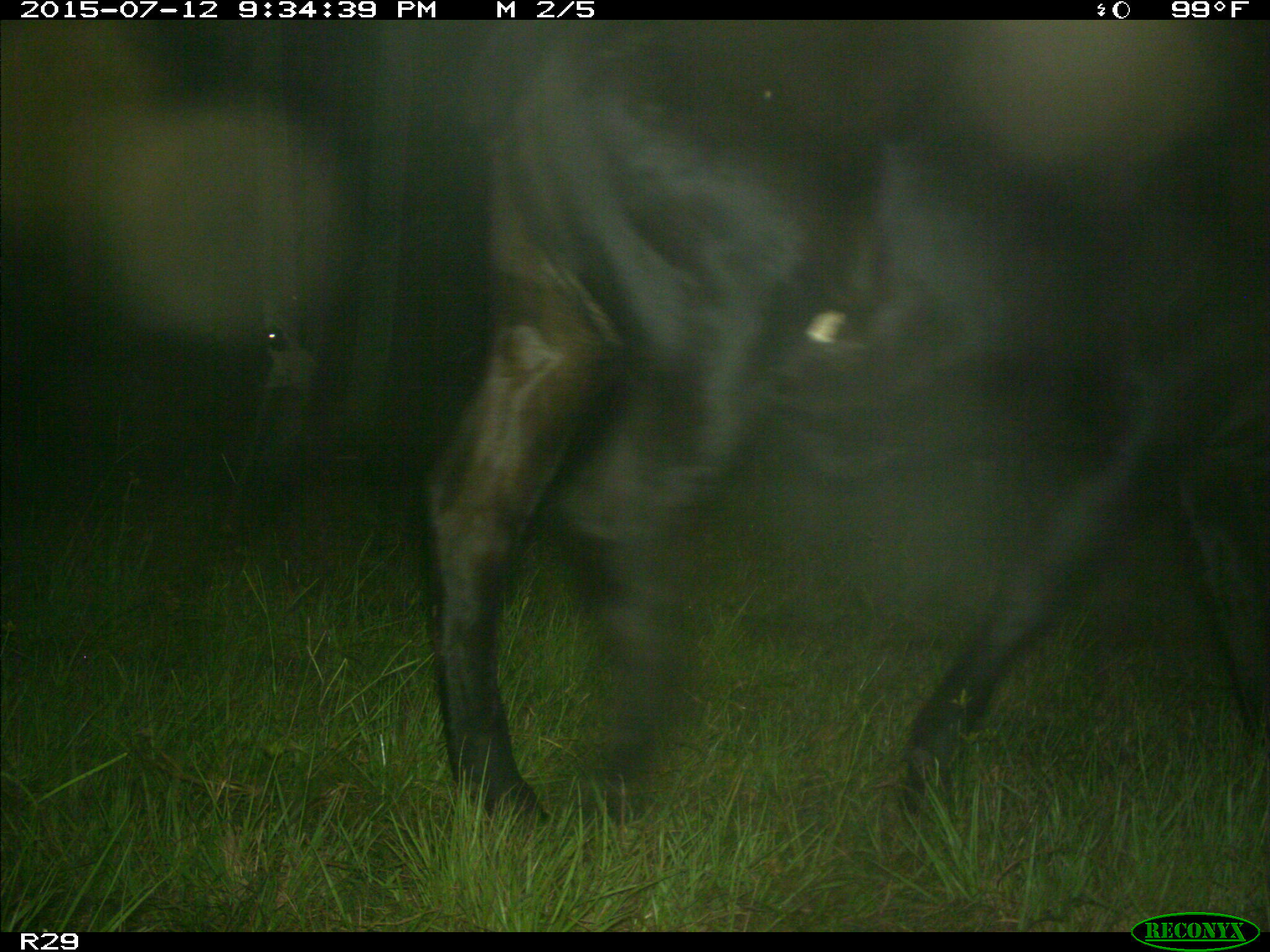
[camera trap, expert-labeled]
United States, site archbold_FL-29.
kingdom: Animalia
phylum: Chordata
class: Mammalia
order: Artiodactyla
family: Bovidae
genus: Bos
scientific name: Bos taurus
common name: domestic cow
Bos taurus (domestic cow).